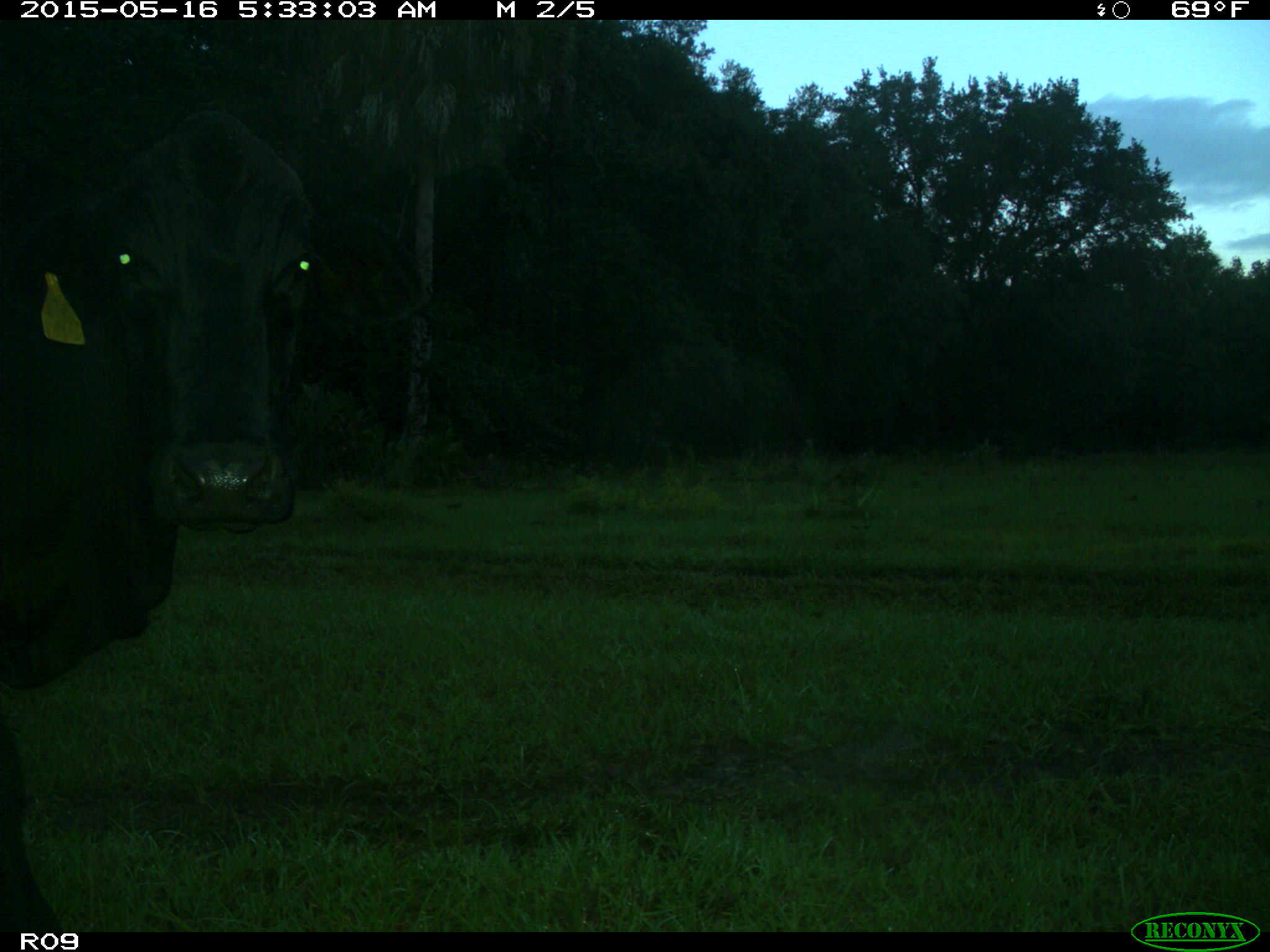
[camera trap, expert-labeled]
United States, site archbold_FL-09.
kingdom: Animalia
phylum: Chordata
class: Mammalia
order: Artiodactyla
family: Bovidae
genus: Bos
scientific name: Bos taurus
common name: domestic cow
Bos taurus (domestic cow).